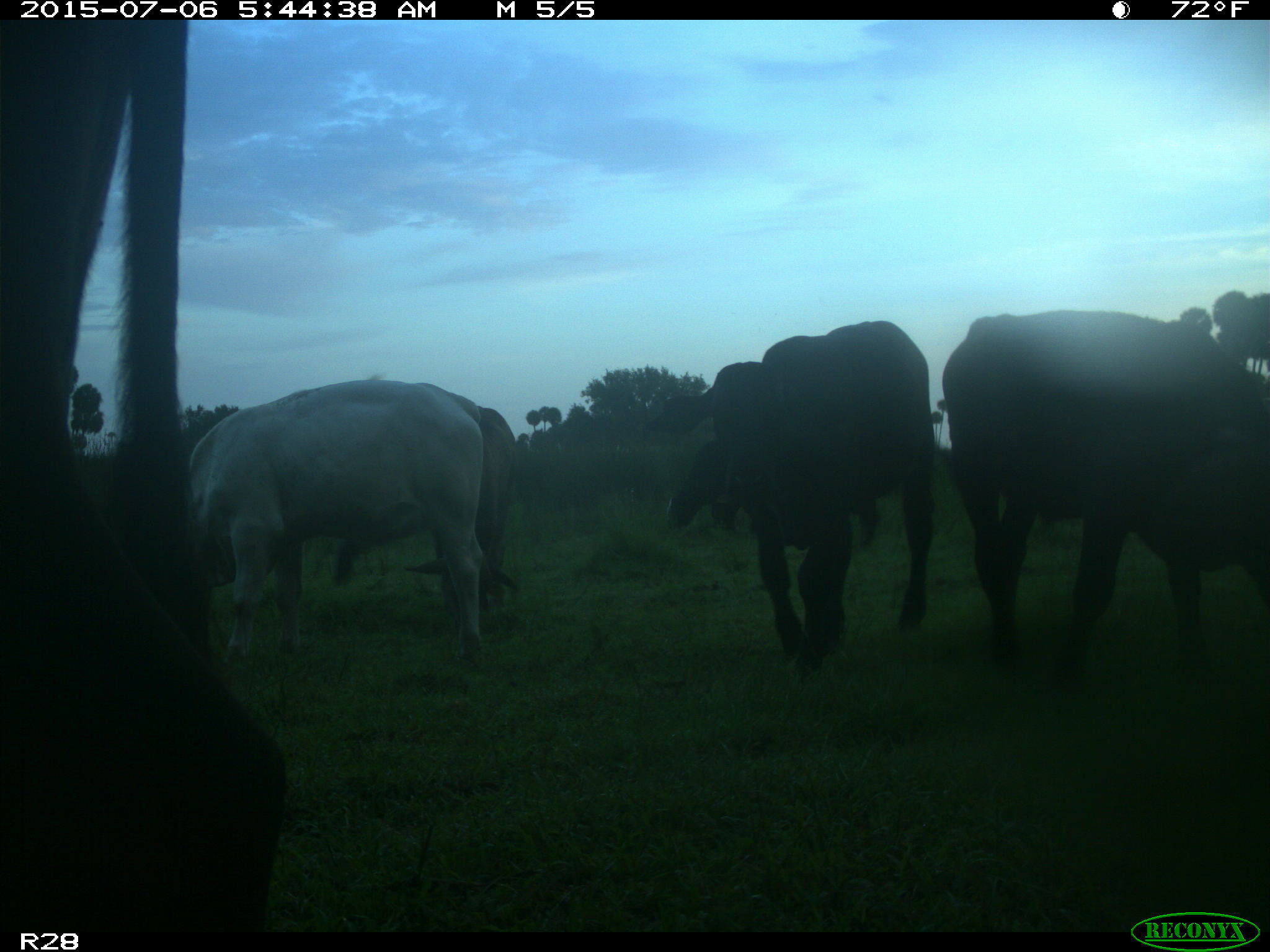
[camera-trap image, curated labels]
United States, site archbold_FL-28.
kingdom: Animalia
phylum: Chordata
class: Mammalia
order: Artiodactyla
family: Bovidae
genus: Bos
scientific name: Bos taurus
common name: domestic cow